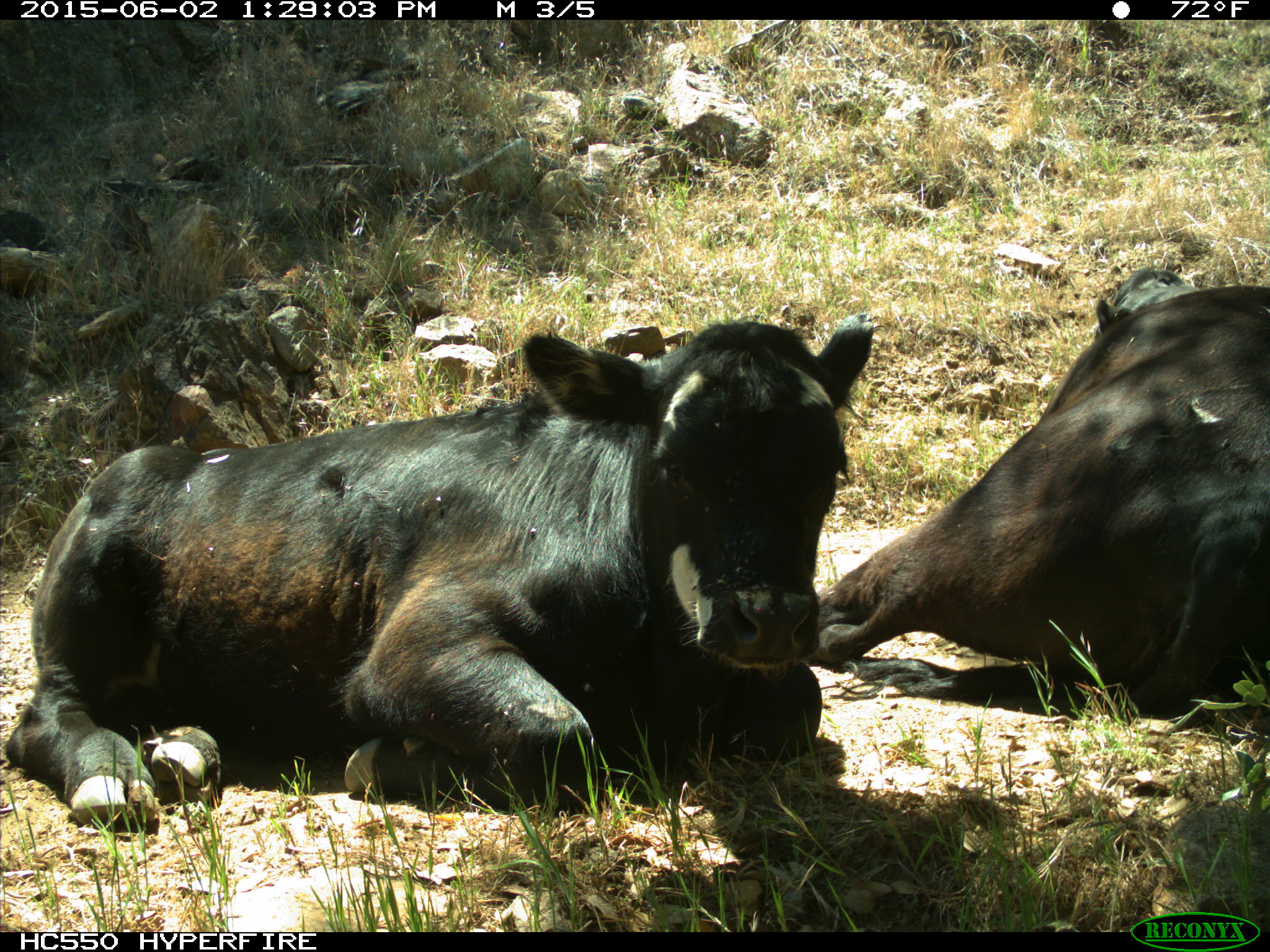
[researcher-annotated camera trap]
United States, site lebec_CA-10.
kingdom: Animalia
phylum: Chordata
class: Mammalia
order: Artiodactyla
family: Bovidae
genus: Bos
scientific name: Bos taurus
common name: domestic cow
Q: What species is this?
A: Bos taurus (domestic cow).